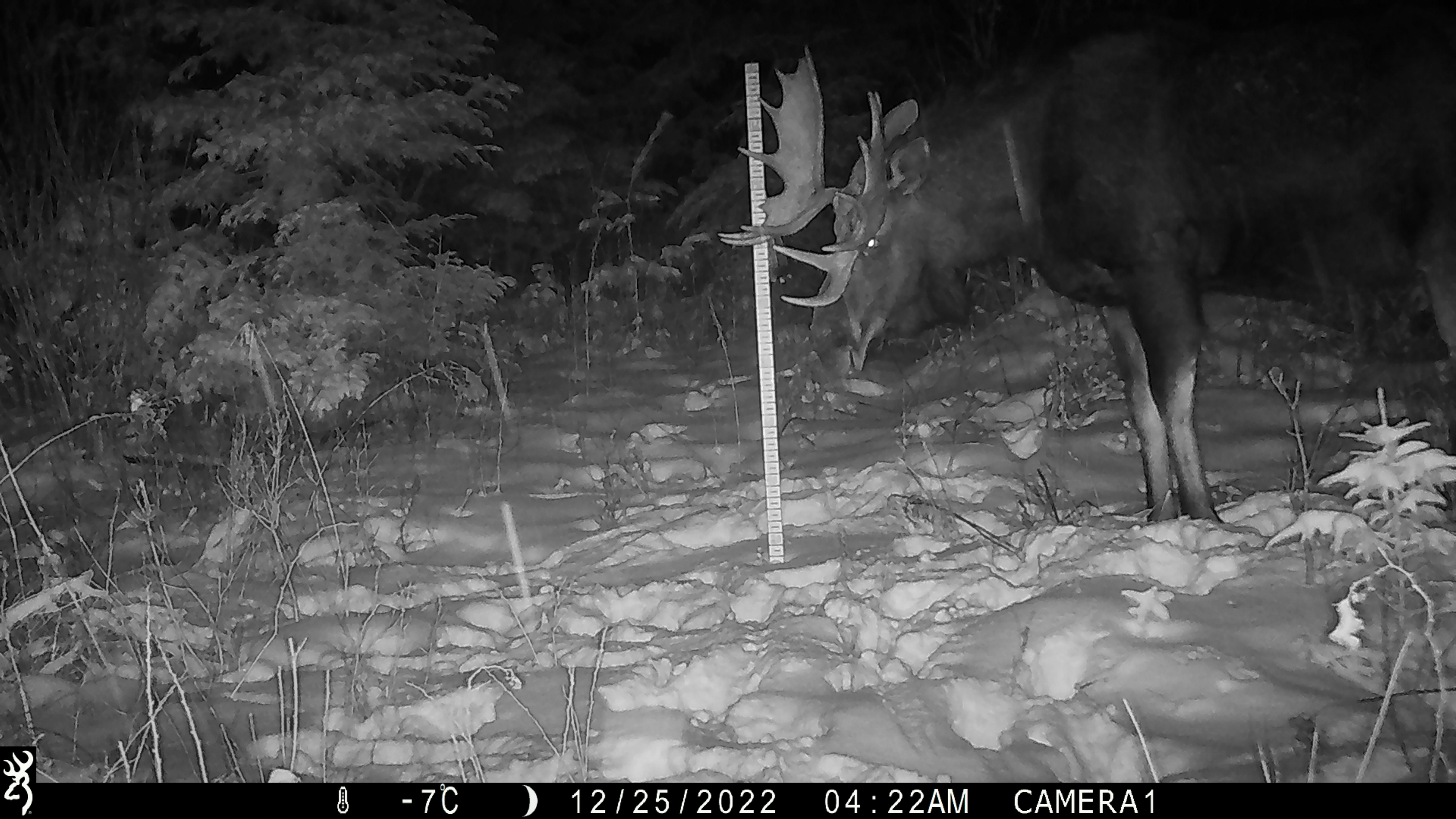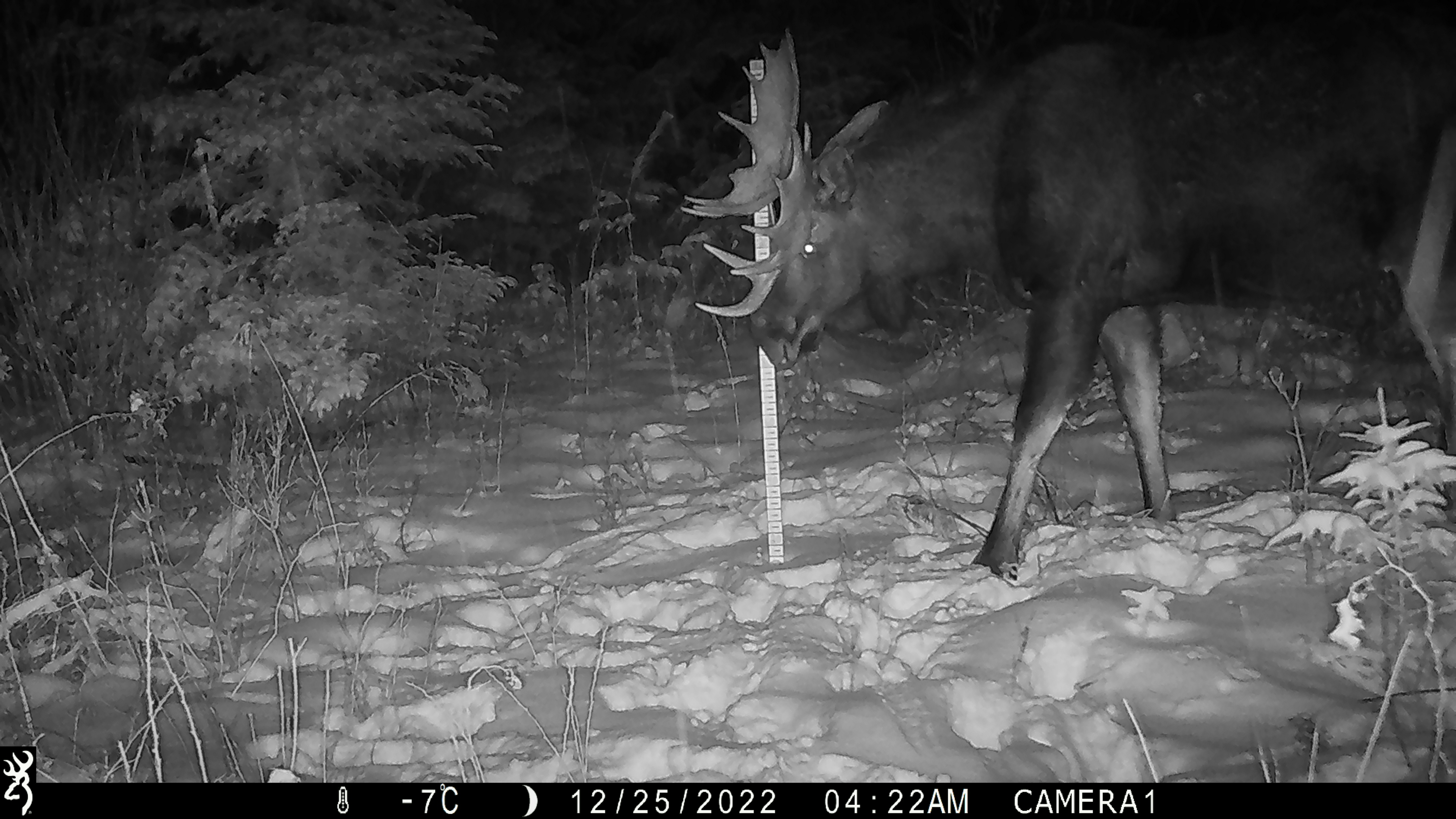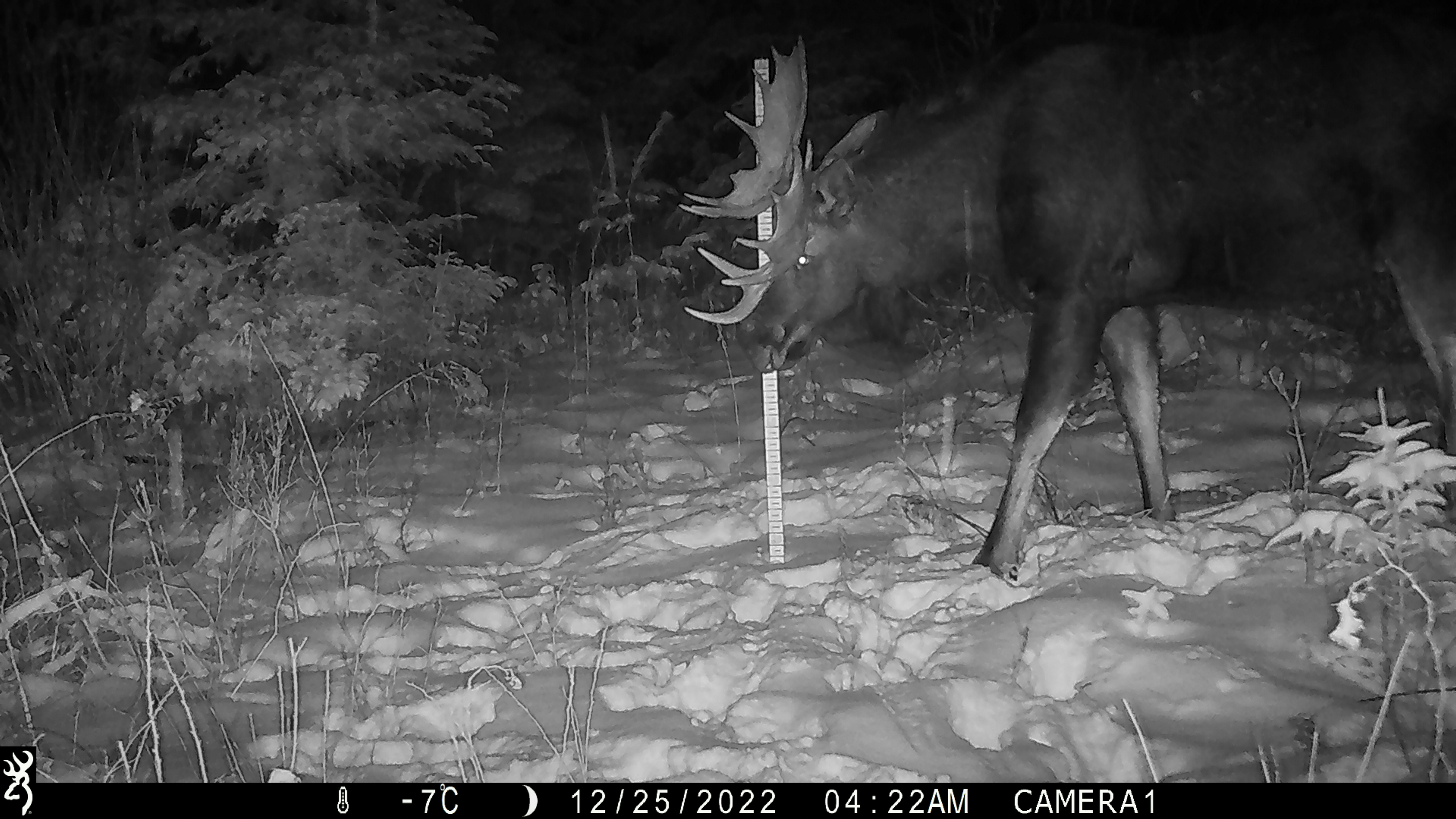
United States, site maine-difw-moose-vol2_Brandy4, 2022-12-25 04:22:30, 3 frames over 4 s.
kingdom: Animalia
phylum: Chordata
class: Mammalia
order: Artiodactyla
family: Cervidae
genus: Alces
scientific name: Alces alces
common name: moose